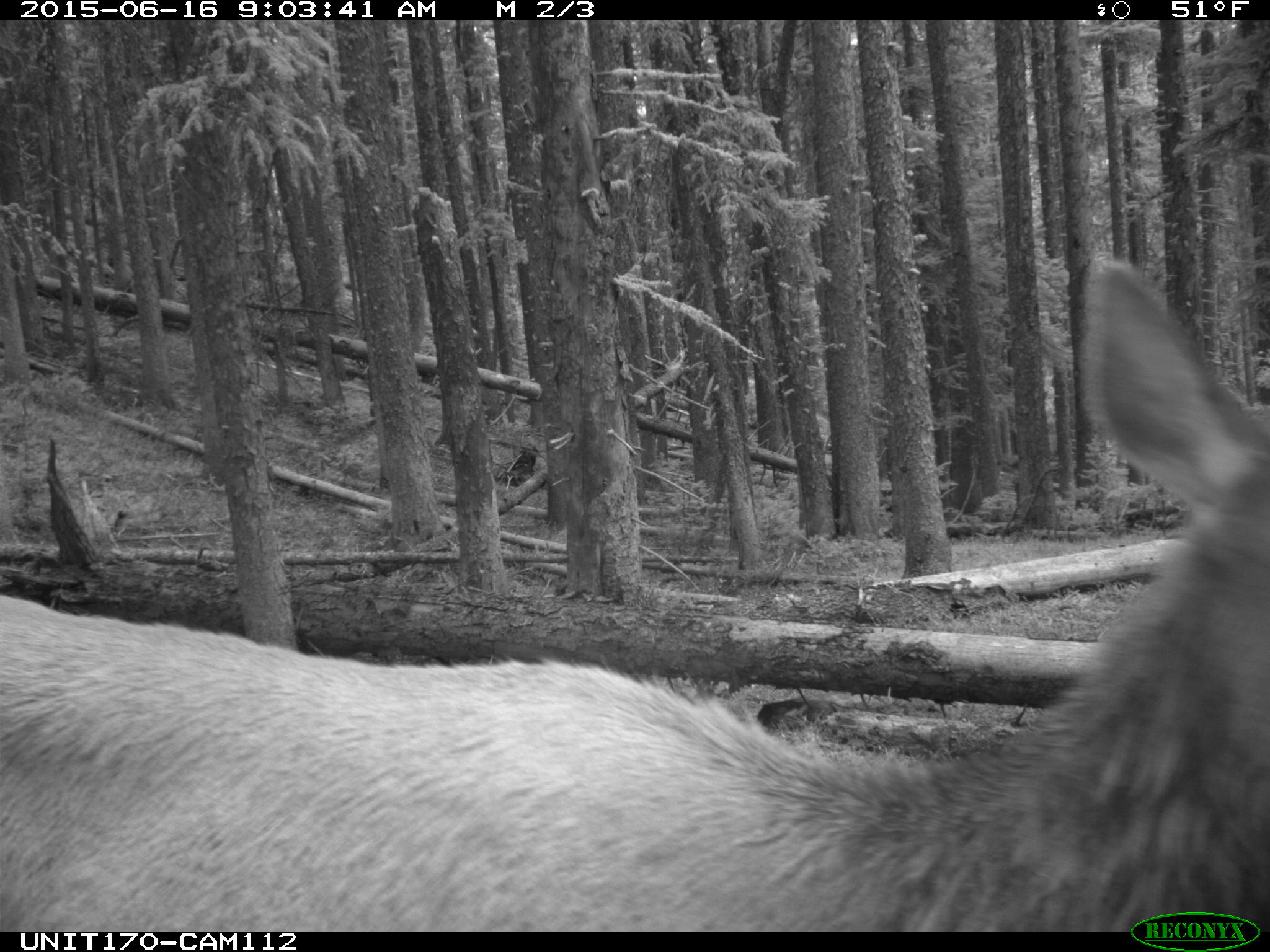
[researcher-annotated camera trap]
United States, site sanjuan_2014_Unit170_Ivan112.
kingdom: Animalia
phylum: Chordata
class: Mammalia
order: Artiodactyla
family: Cervidae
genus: Cervus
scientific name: Cervus elaphus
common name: red deer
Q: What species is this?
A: Cervus elaphus (red deer).